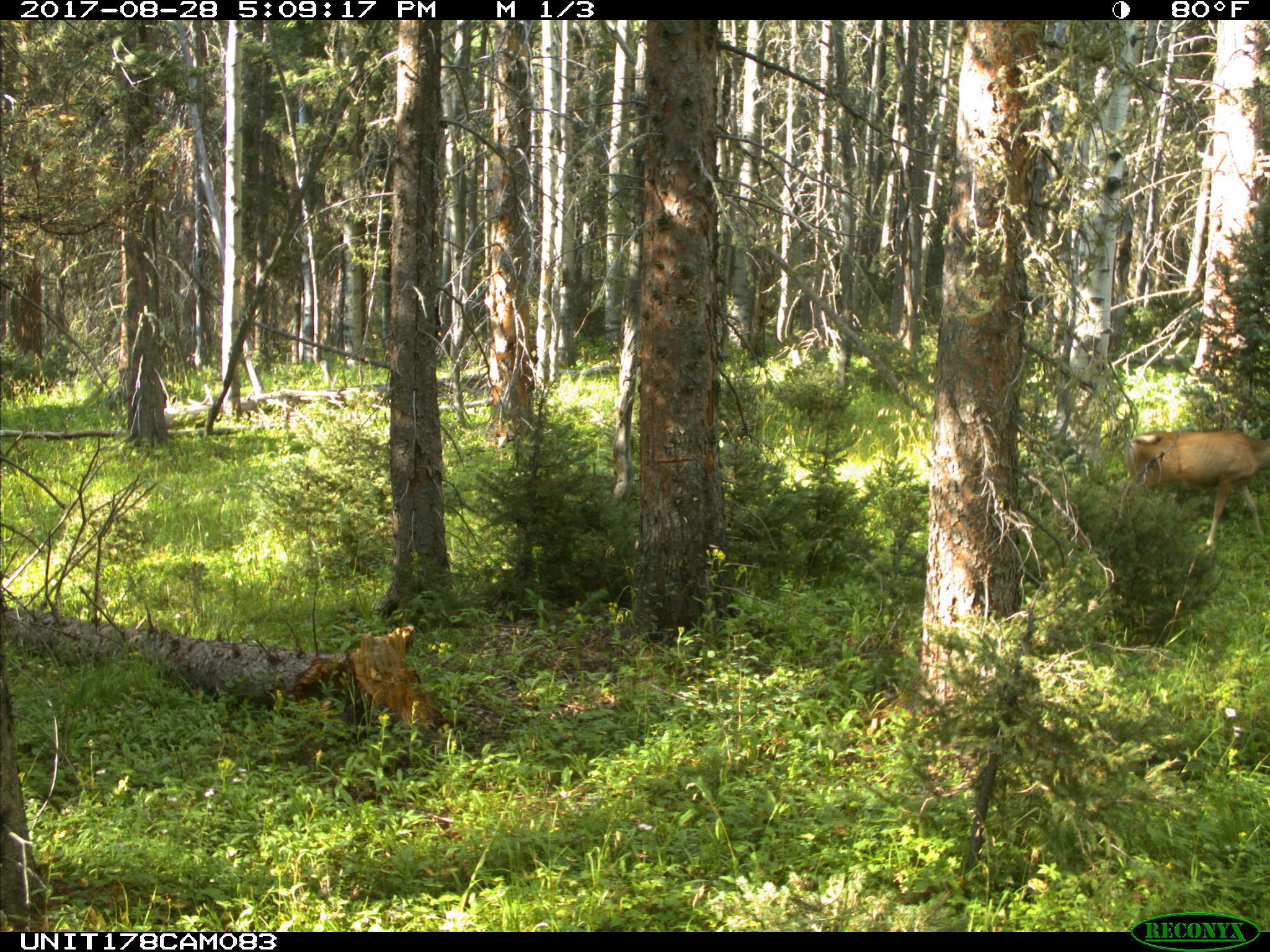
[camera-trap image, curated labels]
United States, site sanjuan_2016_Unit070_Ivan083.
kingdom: Animalia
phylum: Chordata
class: Mammalia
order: Artiodactyla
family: Cervidae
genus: Odocoileus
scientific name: Odocoileus hemionus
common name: mule deer